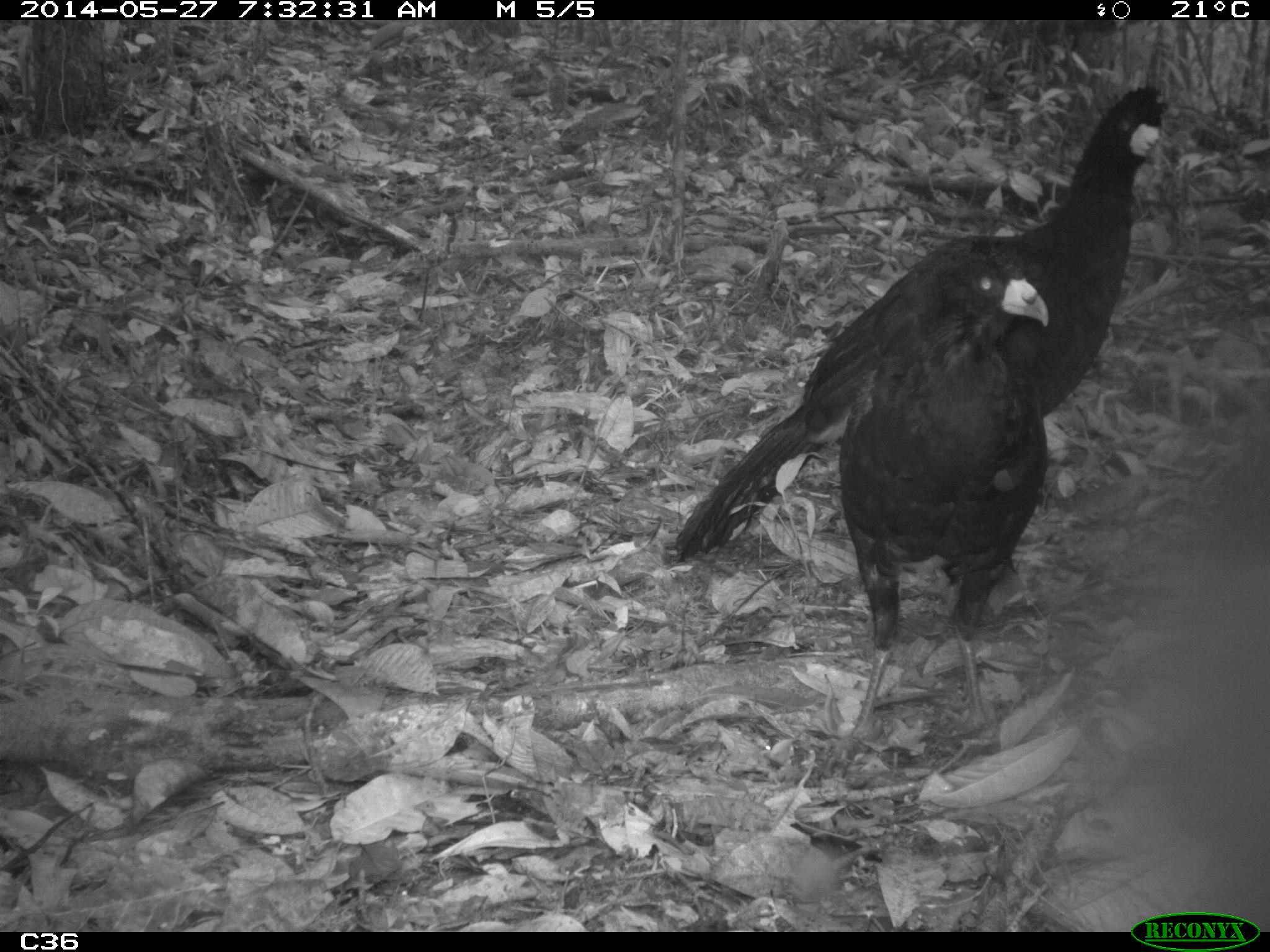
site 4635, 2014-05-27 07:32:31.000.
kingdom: Animalia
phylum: Chordata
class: Aves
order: Galliformes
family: Cracidae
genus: Crax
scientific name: Crax alector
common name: black curassow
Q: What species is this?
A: Crax alector (black curassow).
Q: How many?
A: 2.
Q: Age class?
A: Adult.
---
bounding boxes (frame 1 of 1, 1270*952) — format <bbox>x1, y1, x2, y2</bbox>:
crax alector: <bbox>671, 80, 1171, 566</bbox>; <bbox>832, 235, 1053, 757</bbox>